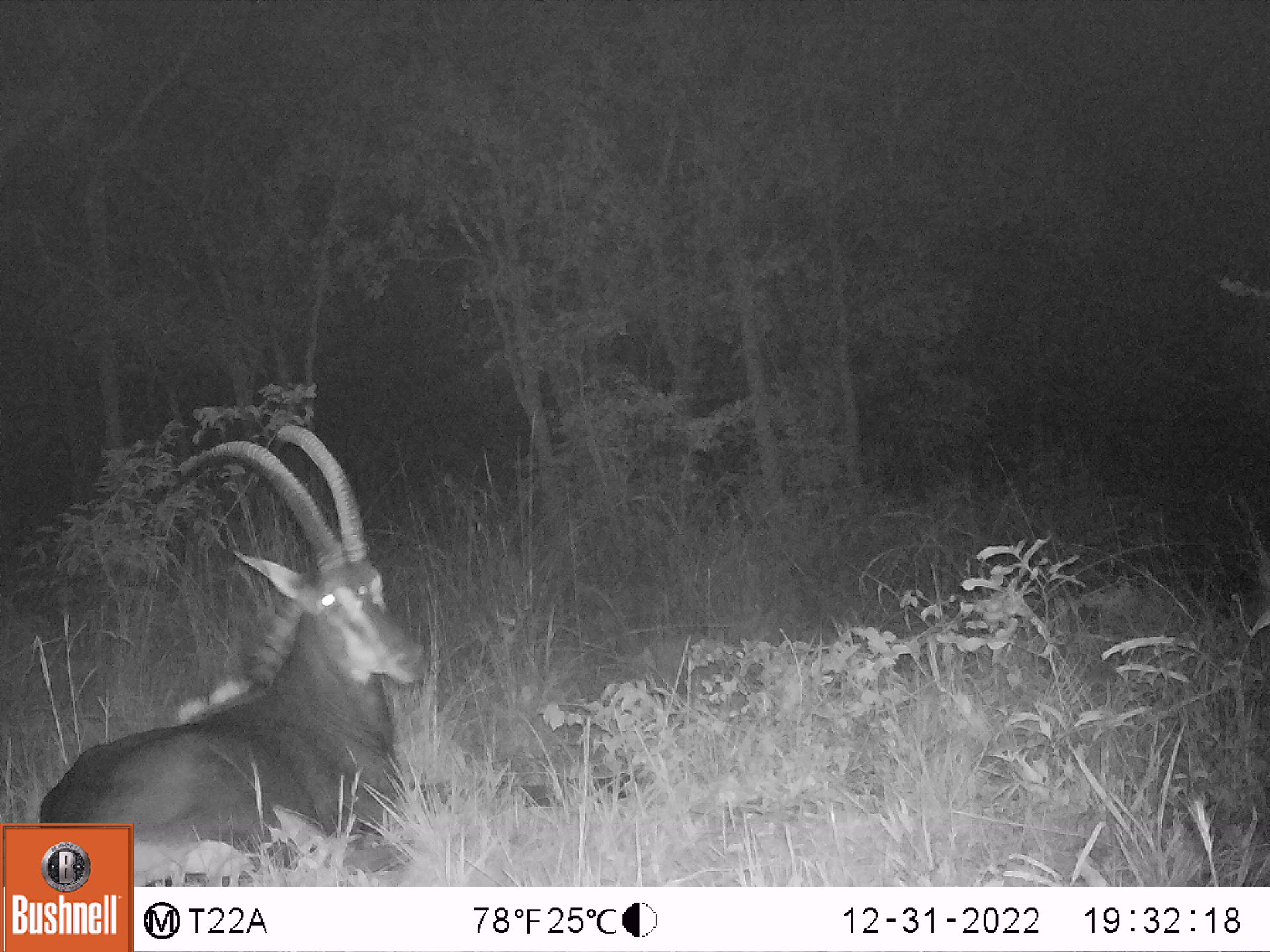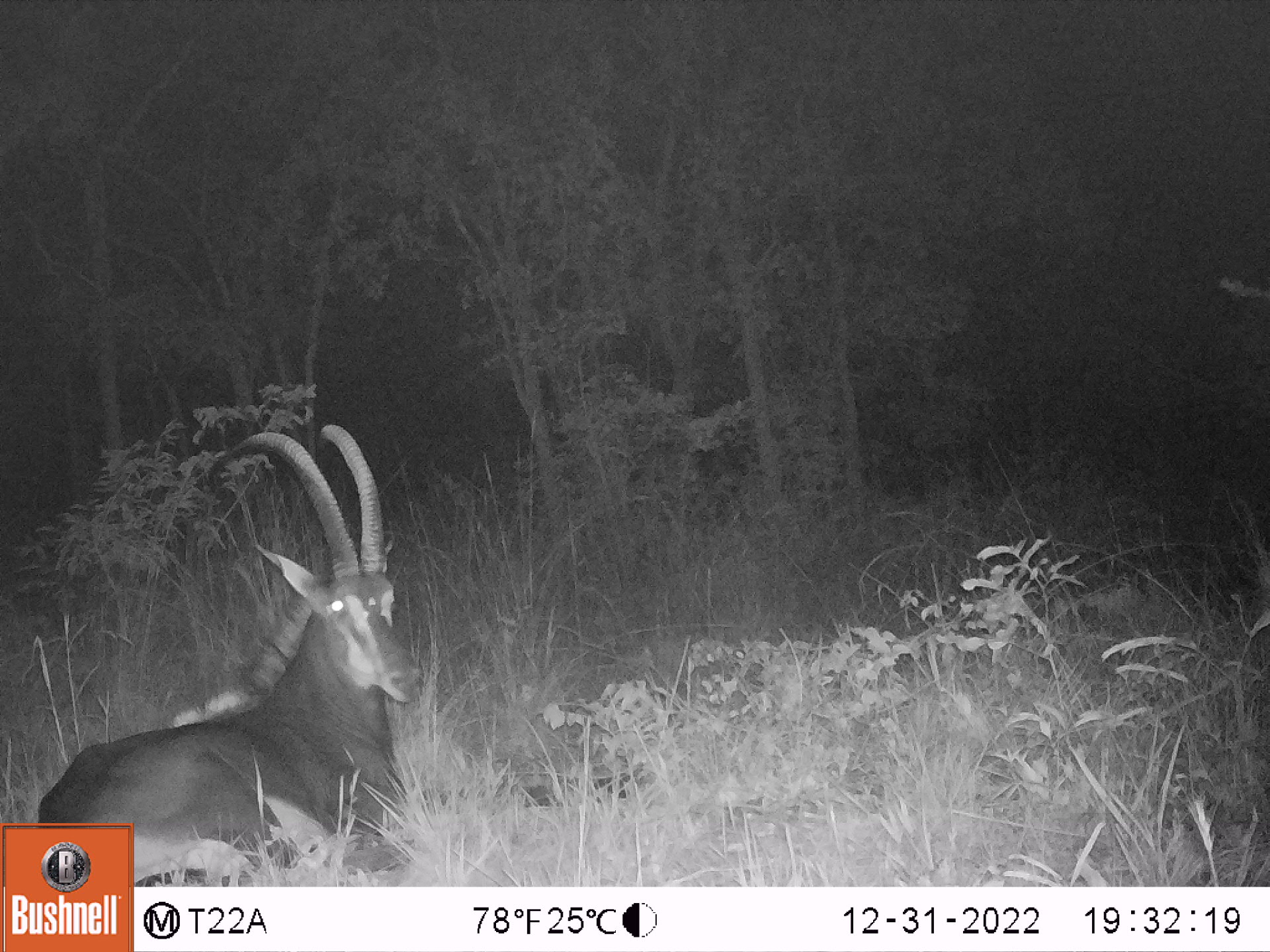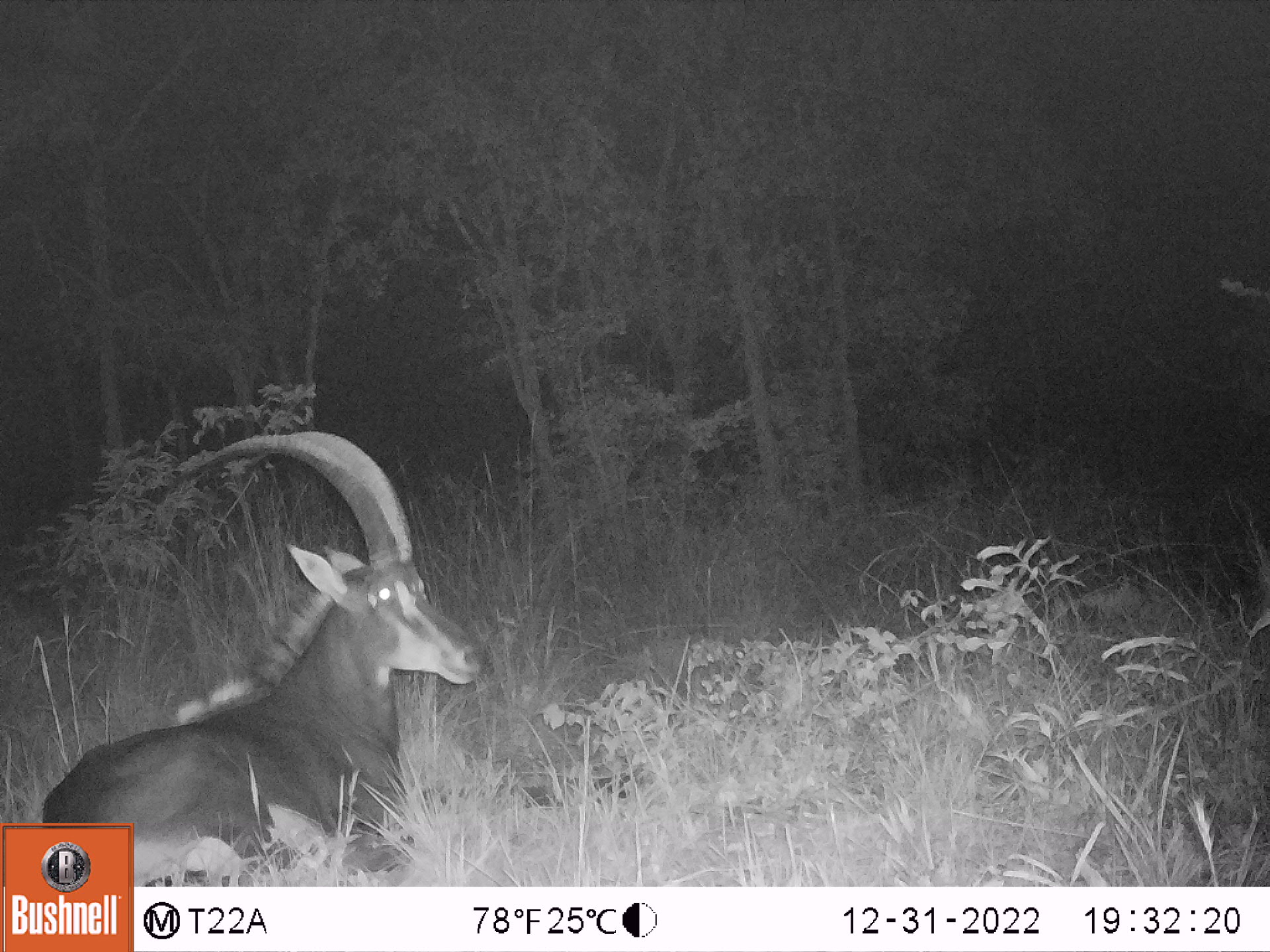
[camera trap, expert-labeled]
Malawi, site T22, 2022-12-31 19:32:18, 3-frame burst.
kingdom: Animalia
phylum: Chordata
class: Mammalia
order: Artiodactyla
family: Bovidae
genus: Hippotragus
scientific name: Hippotragus niger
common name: sable antelope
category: sable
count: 1